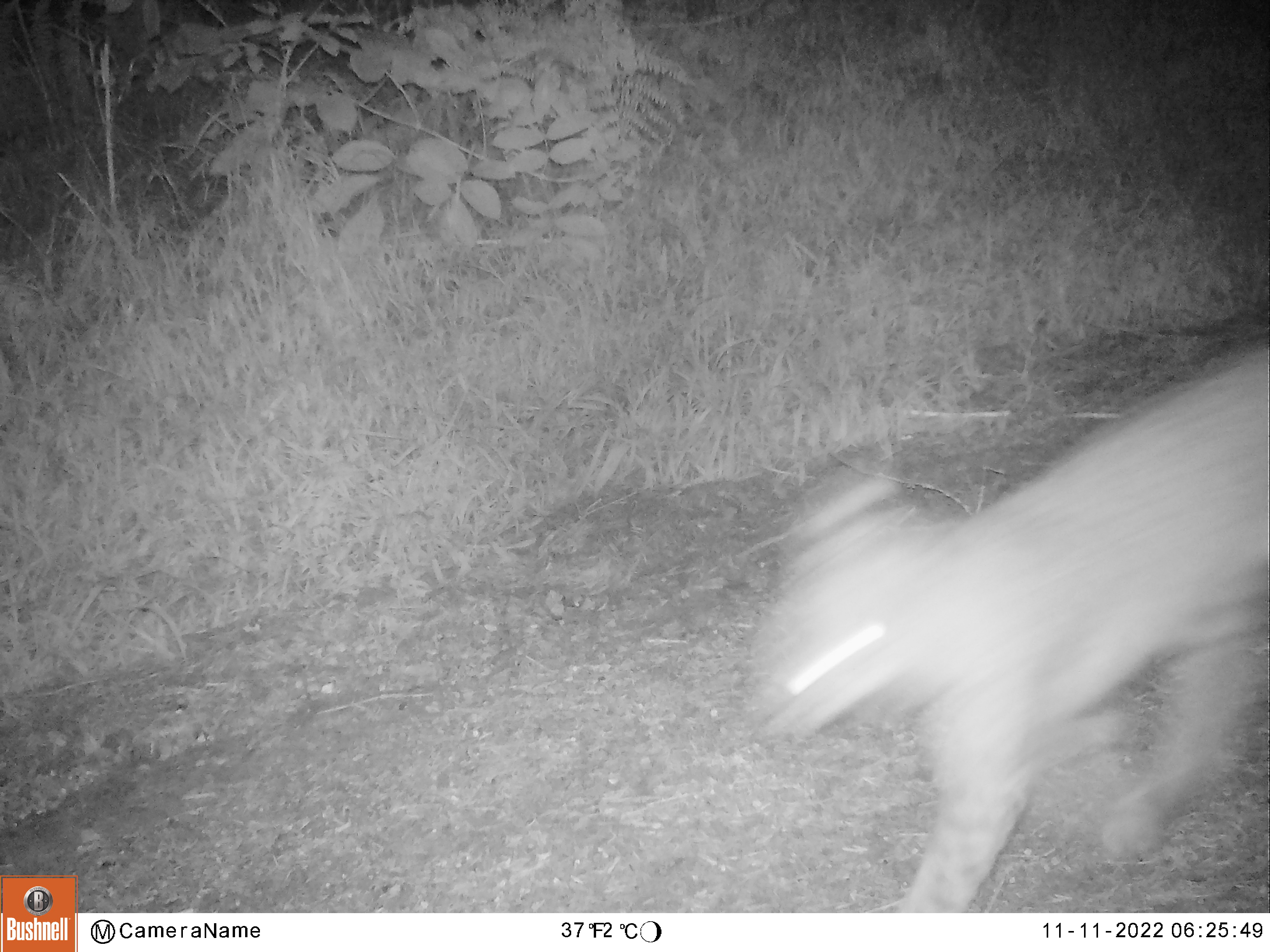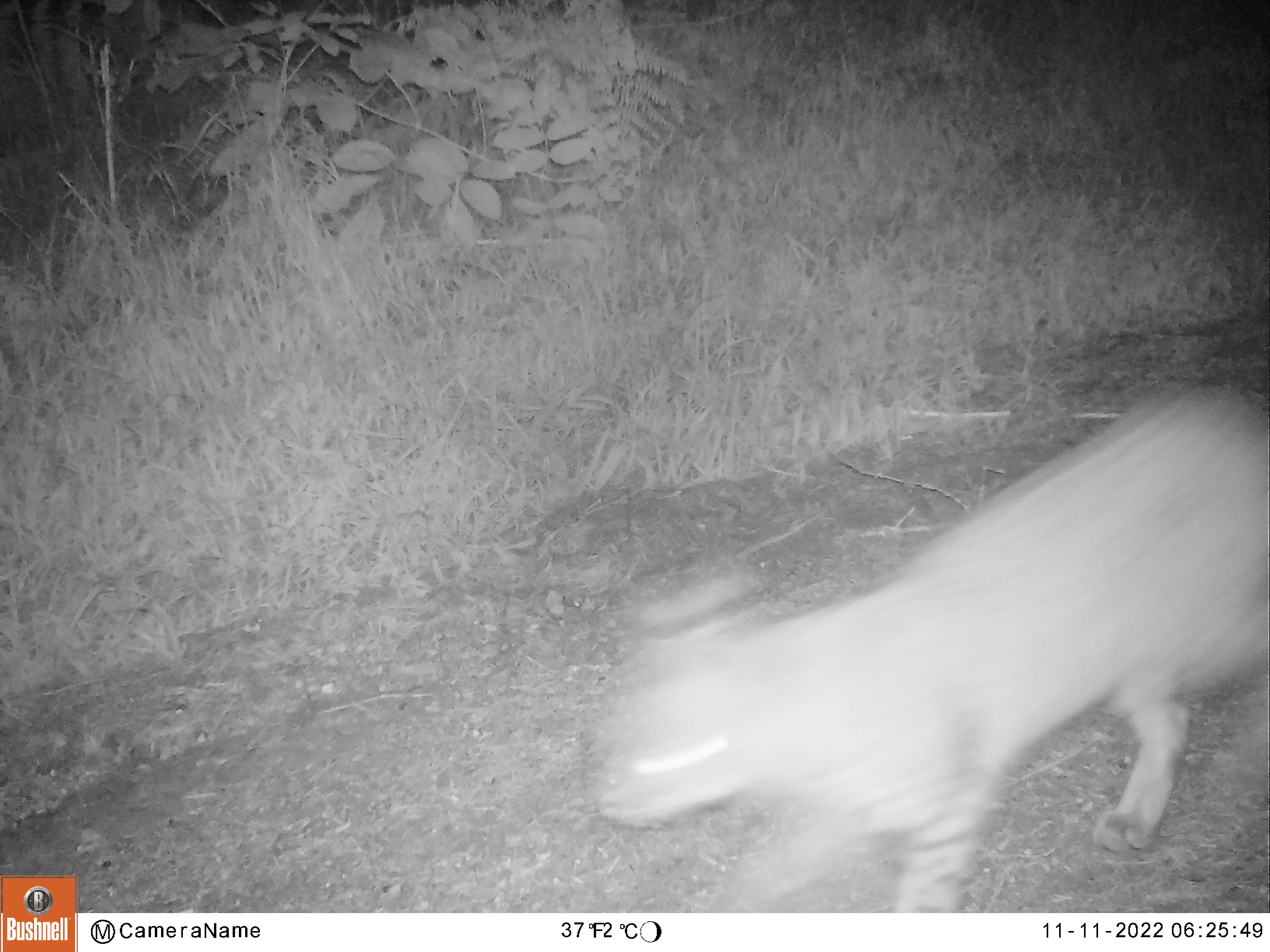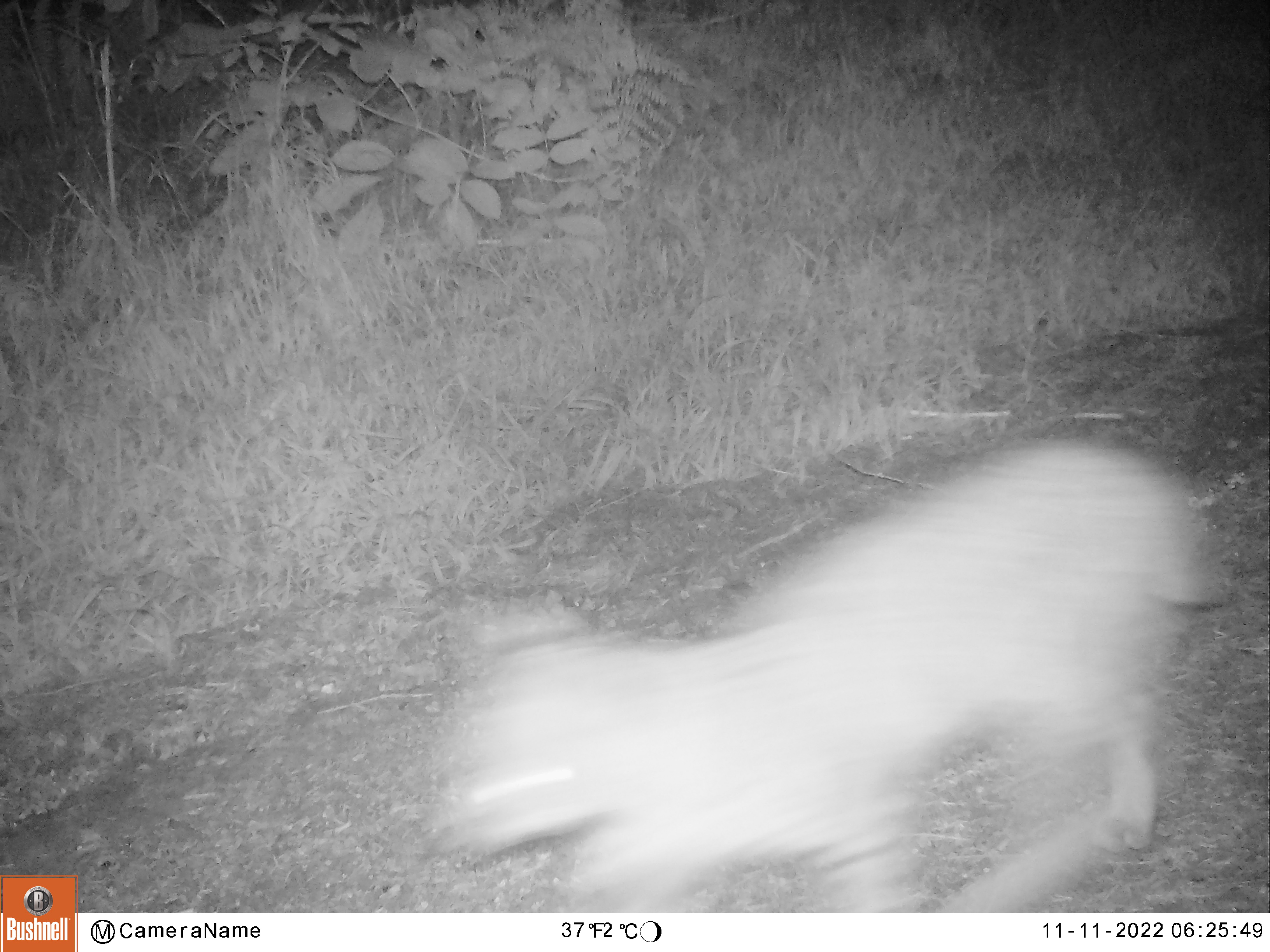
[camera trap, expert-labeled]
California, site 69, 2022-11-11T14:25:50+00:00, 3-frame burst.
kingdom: Animalia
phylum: Chordata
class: Mammalia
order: Carnivora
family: Felidae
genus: Lynx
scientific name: Lynx rufus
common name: bobcat